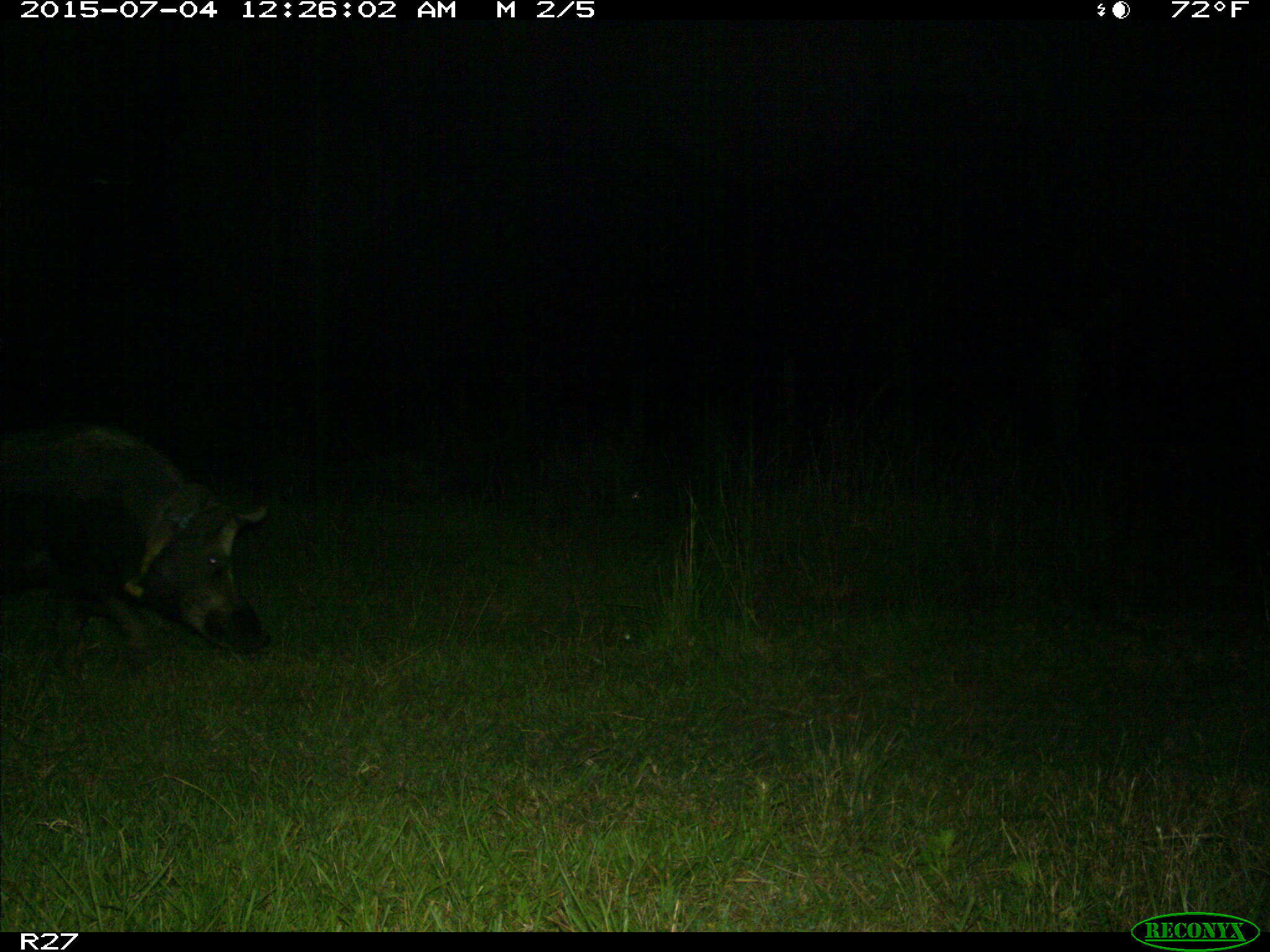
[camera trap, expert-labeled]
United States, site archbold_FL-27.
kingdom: Animalia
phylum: Chordata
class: Mammalia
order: Artiodactyla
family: Suidae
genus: Sus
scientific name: Sus scrofa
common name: wild boar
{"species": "Sus scrofa (wild boar)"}